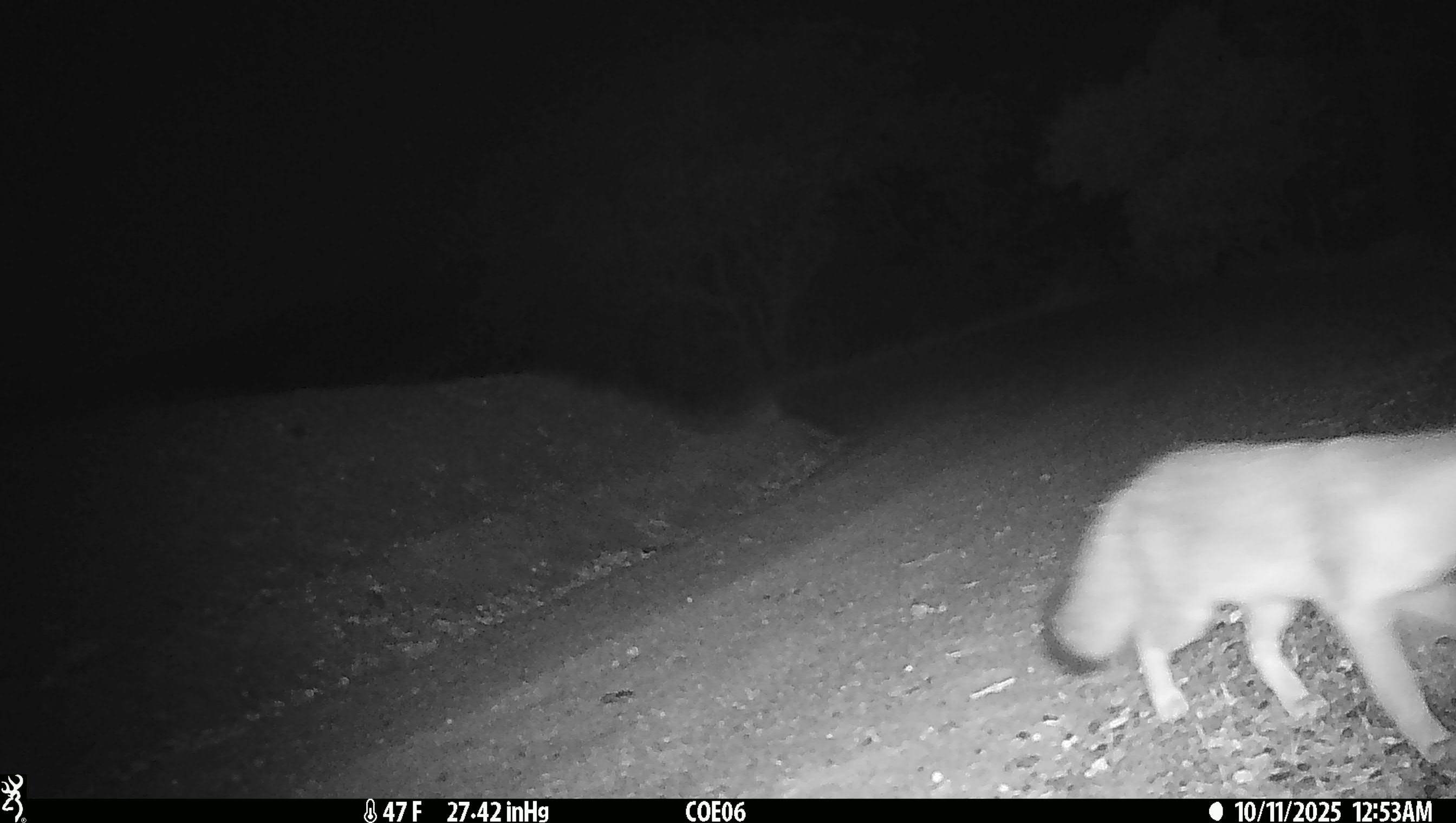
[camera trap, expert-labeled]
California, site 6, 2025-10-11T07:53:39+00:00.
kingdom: Animalia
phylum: Chordata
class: Mammalia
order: Carnivora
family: Canidae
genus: Canis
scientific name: Canis latrans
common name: coyote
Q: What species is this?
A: Coyote (Canis latrans).